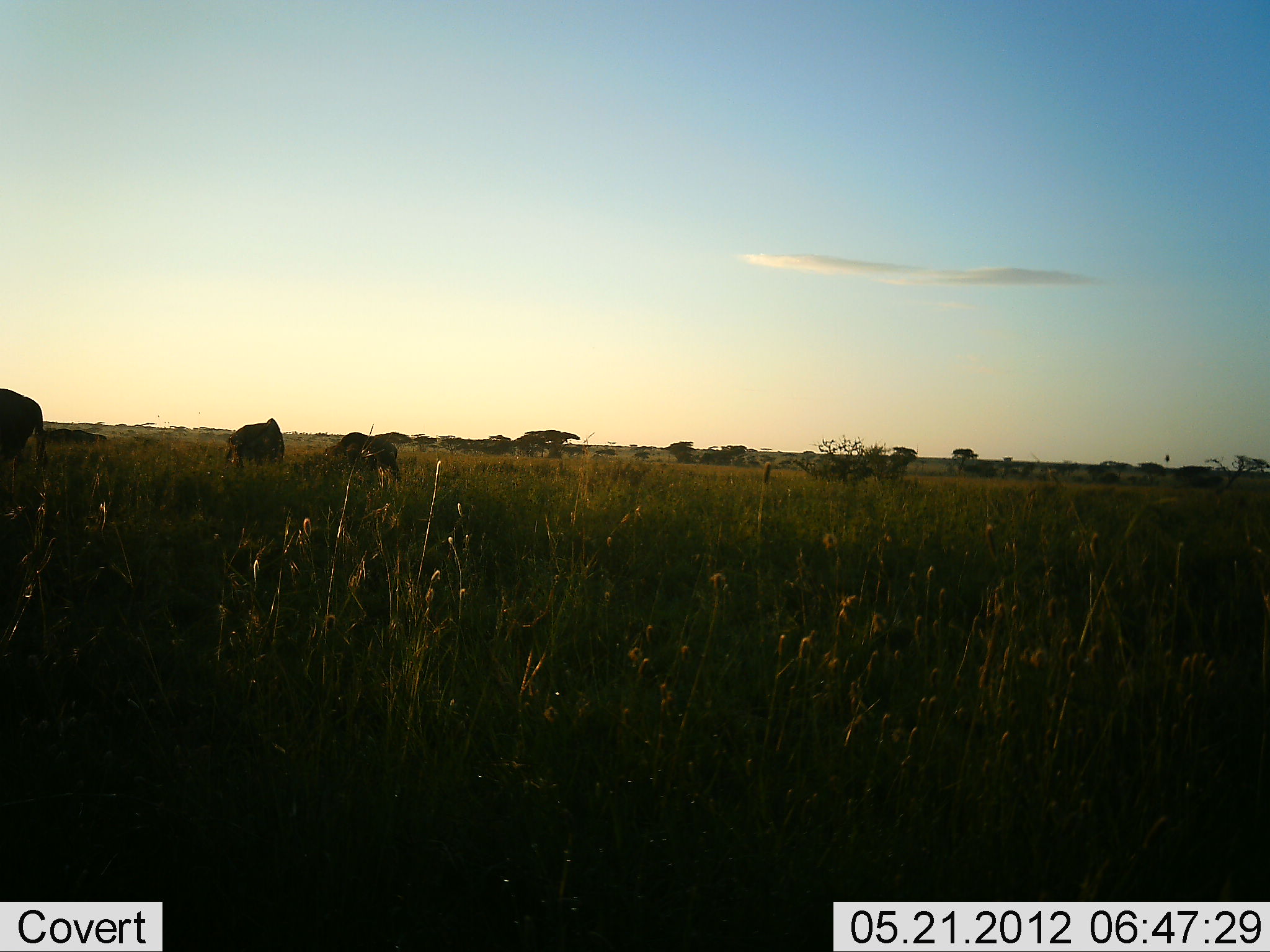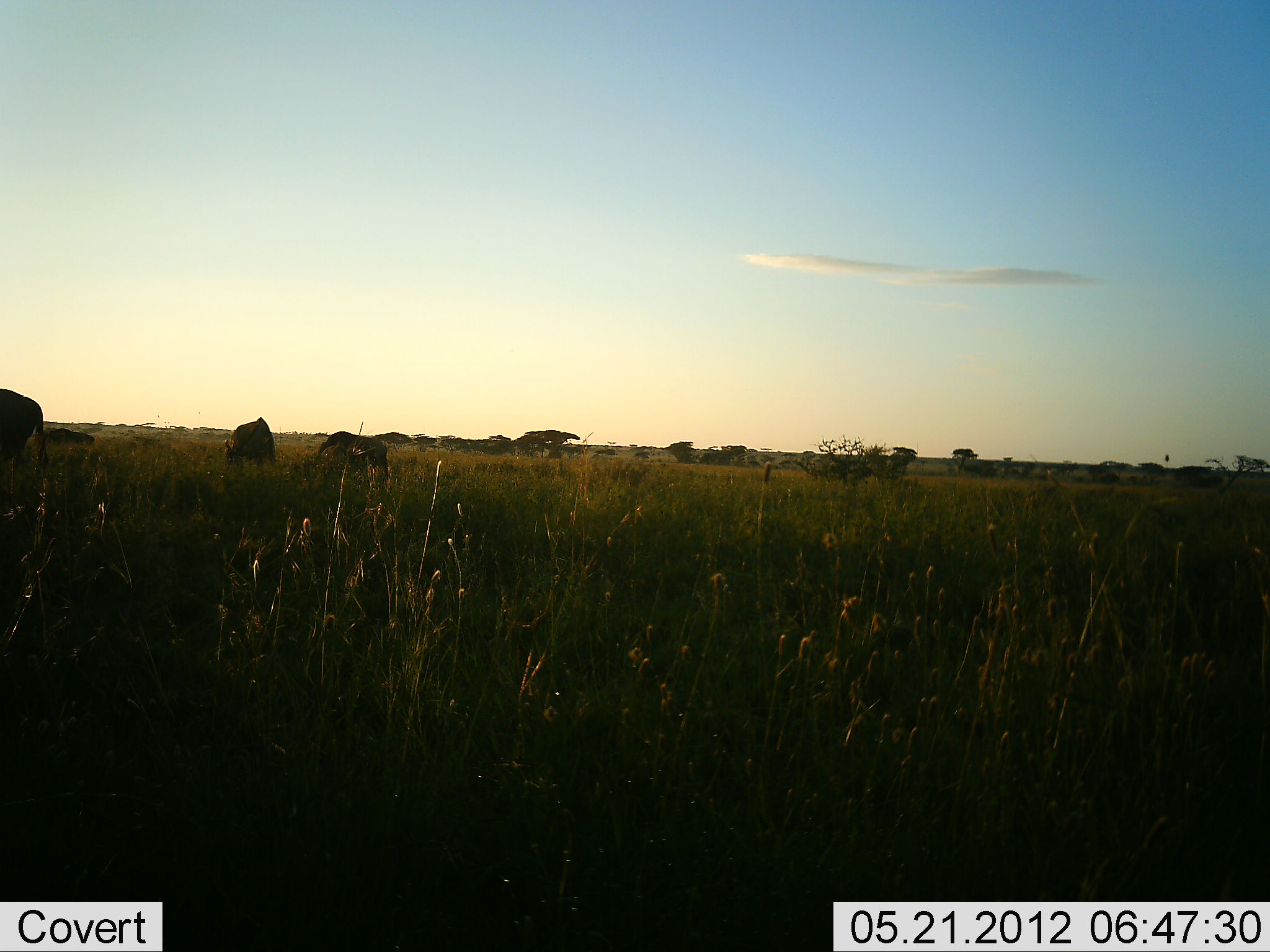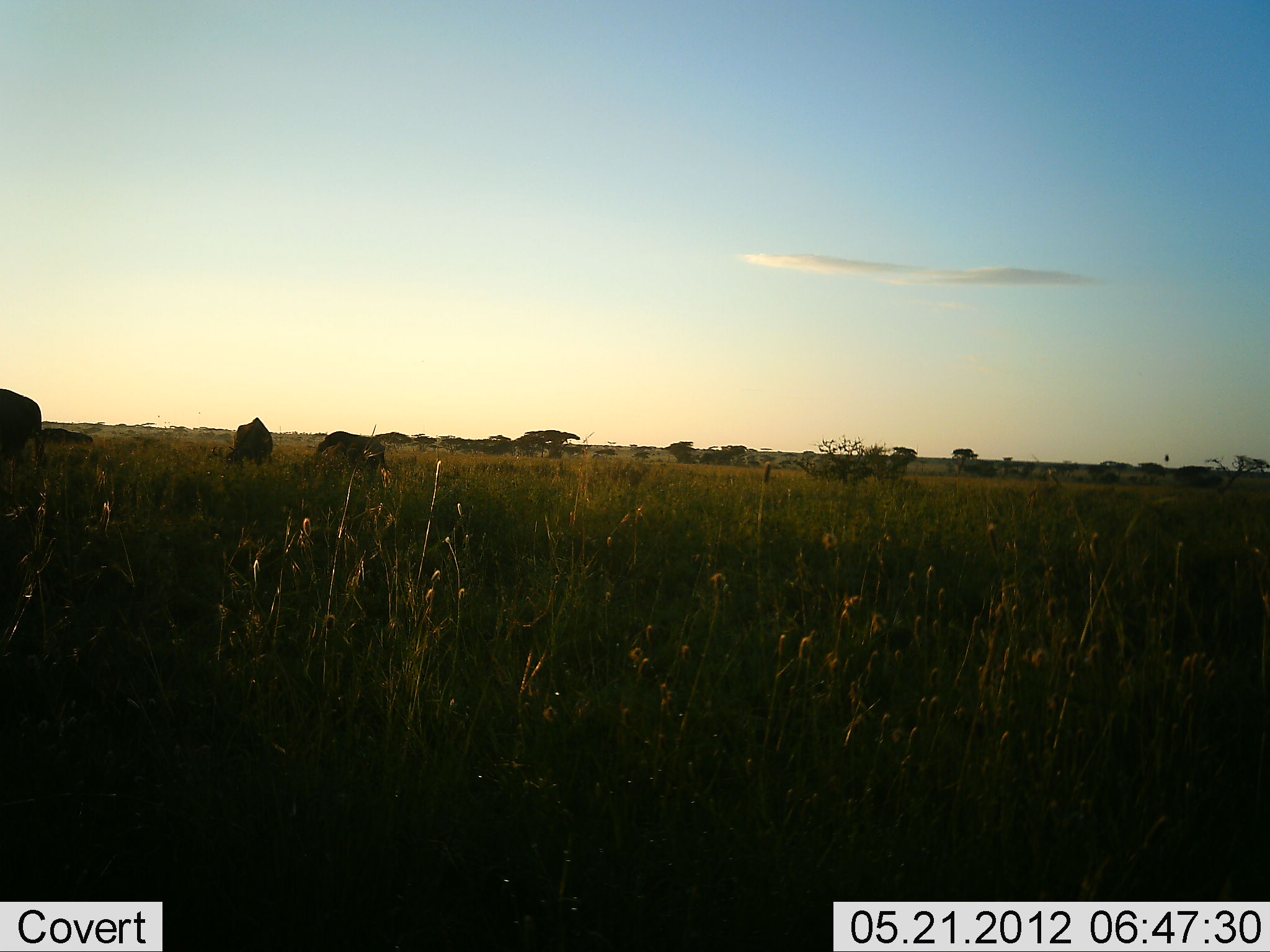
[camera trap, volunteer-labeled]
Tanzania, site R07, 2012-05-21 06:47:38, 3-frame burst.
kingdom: Animalia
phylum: Chordata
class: Mammalia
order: Artiodactyla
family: Bovidae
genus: Connochaetes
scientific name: Connochaetes taurinus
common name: blue wildebeest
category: wildebeest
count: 4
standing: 40%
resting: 0%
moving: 10%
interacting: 0%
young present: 0%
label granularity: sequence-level